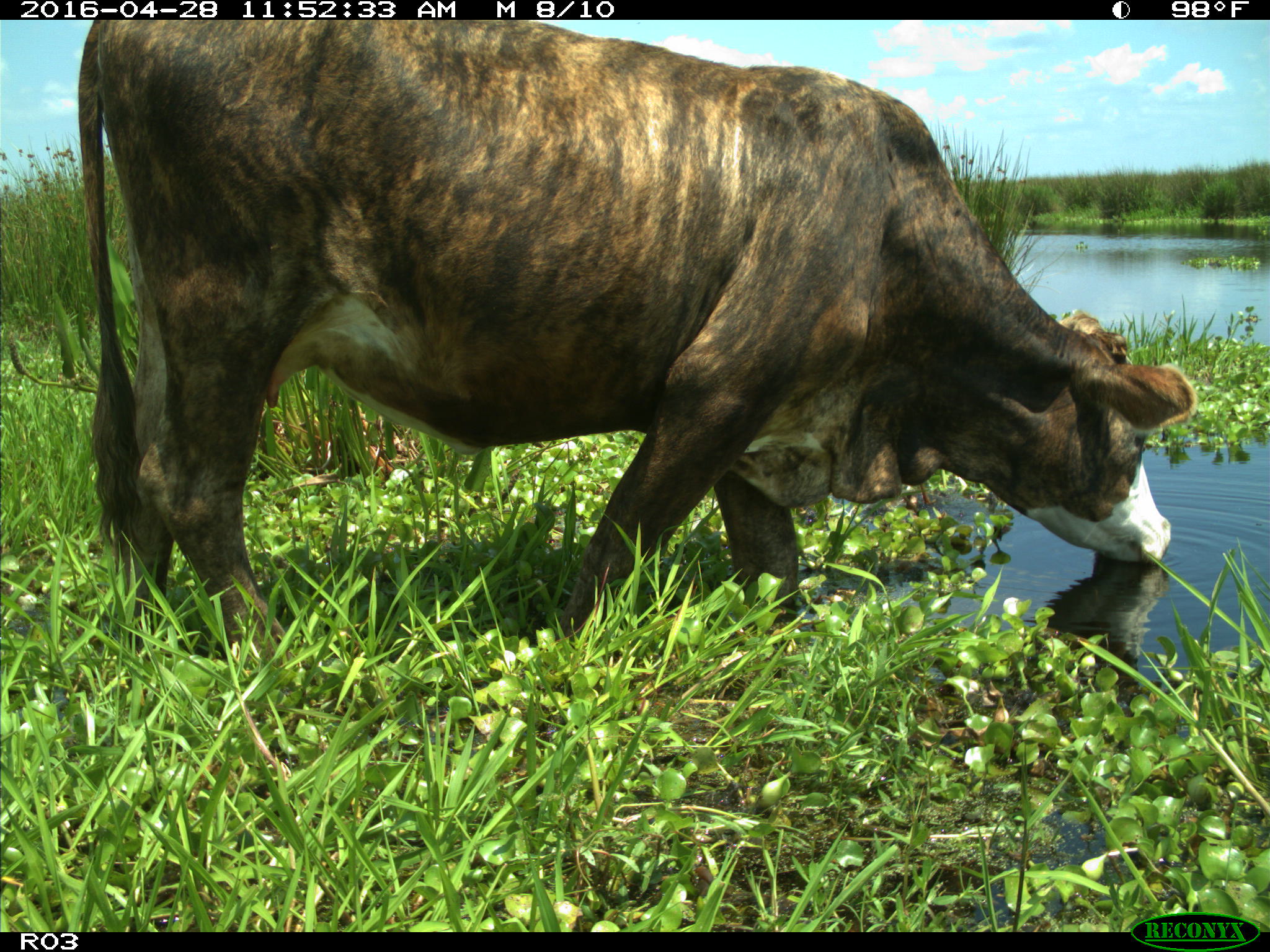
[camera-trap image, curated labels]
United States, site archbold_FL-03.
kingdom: Animalia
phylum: Chordata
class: Mammalia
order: Artiodactyla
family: Bovidae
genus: Bos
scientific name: Bos taurus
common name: domestic cow